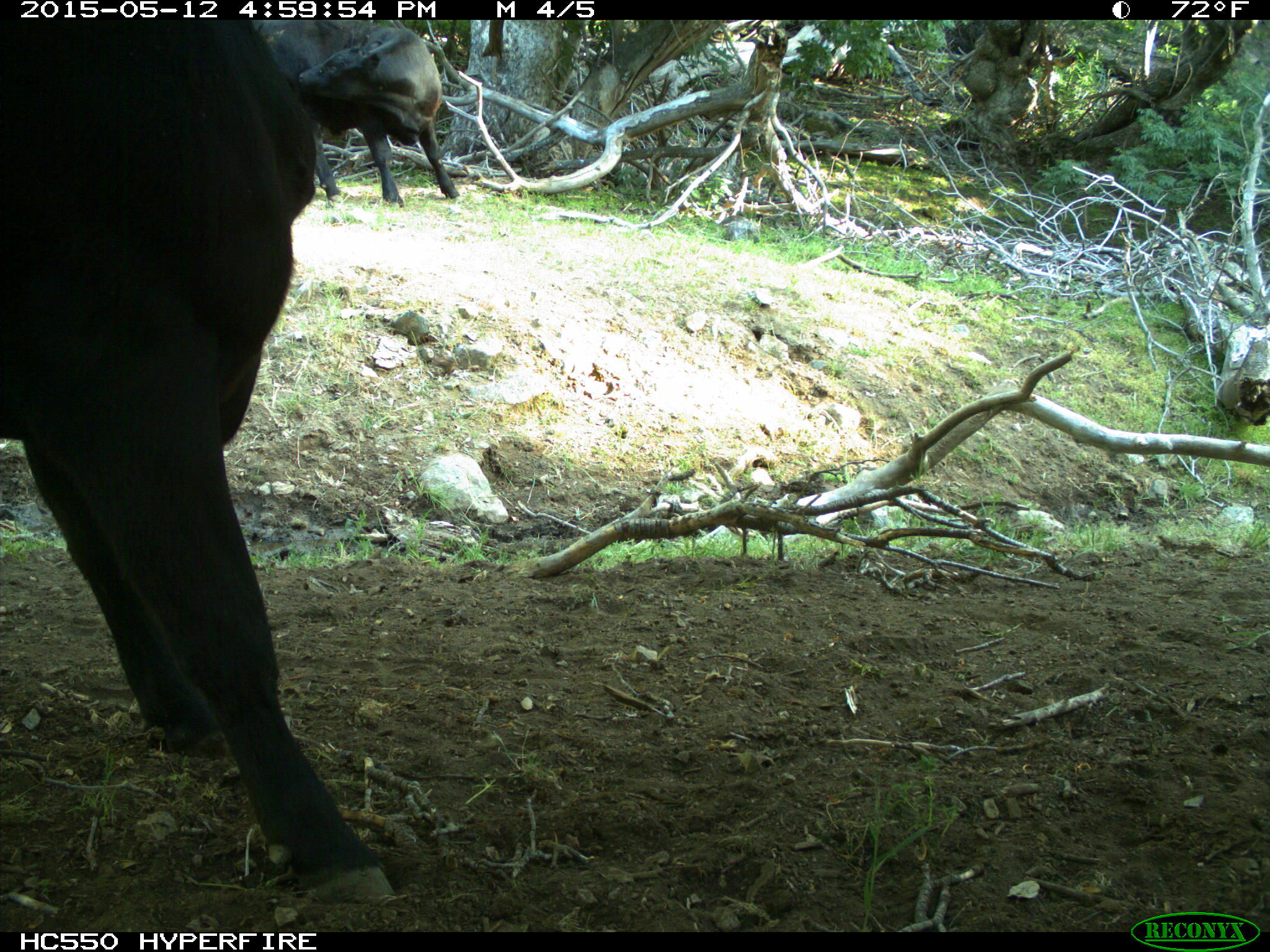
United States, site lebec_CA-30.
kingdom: Animalia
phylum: Chordata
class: Mammalia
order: Artiodactyla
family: Bovidae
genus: Bos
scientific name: Bos taurus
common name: domestic cow